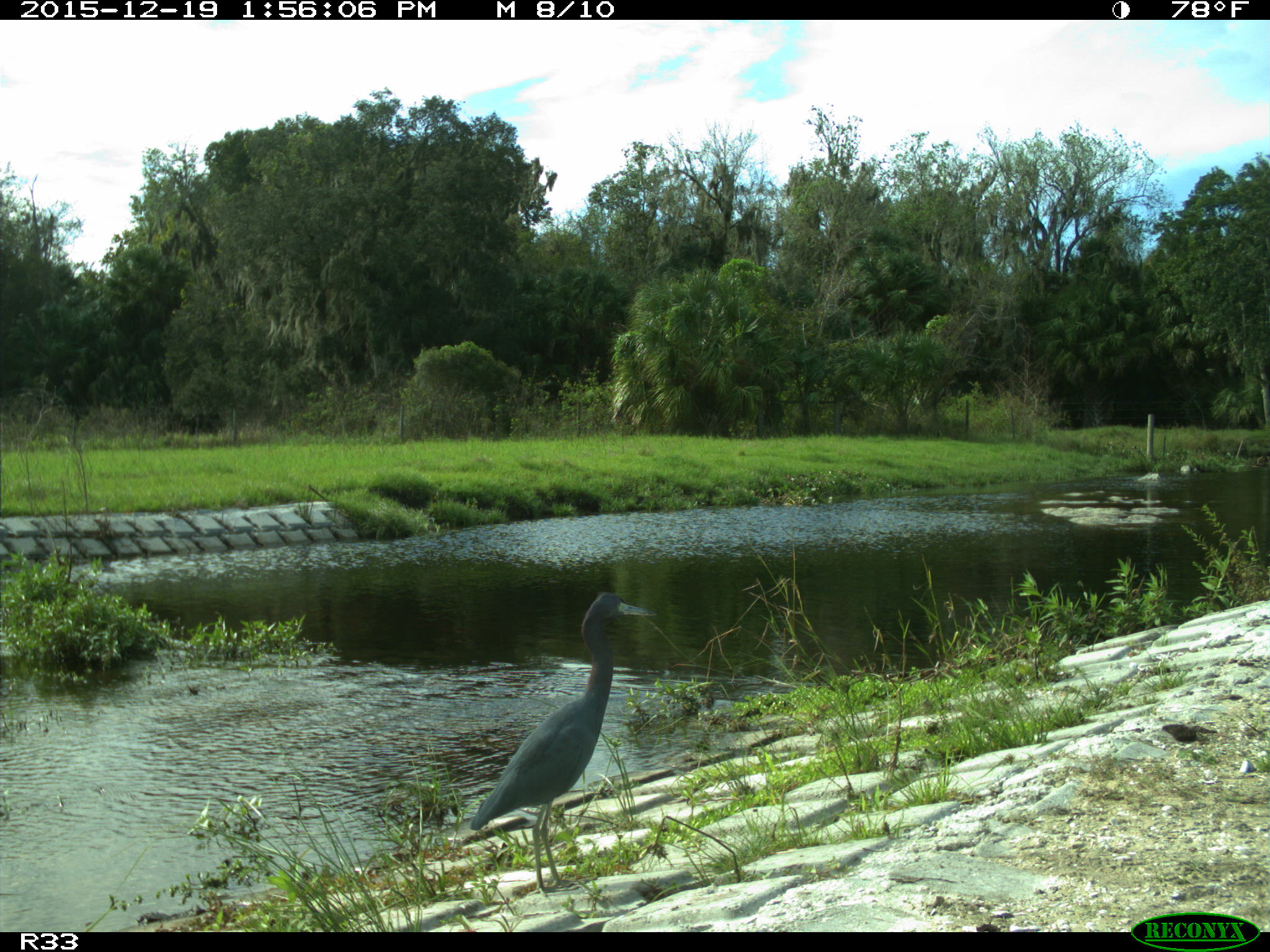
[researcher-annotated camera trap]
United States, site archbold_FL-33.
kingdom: Animalia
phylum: Chordata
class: Aves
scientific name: Aves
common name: birds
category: unidentified bird